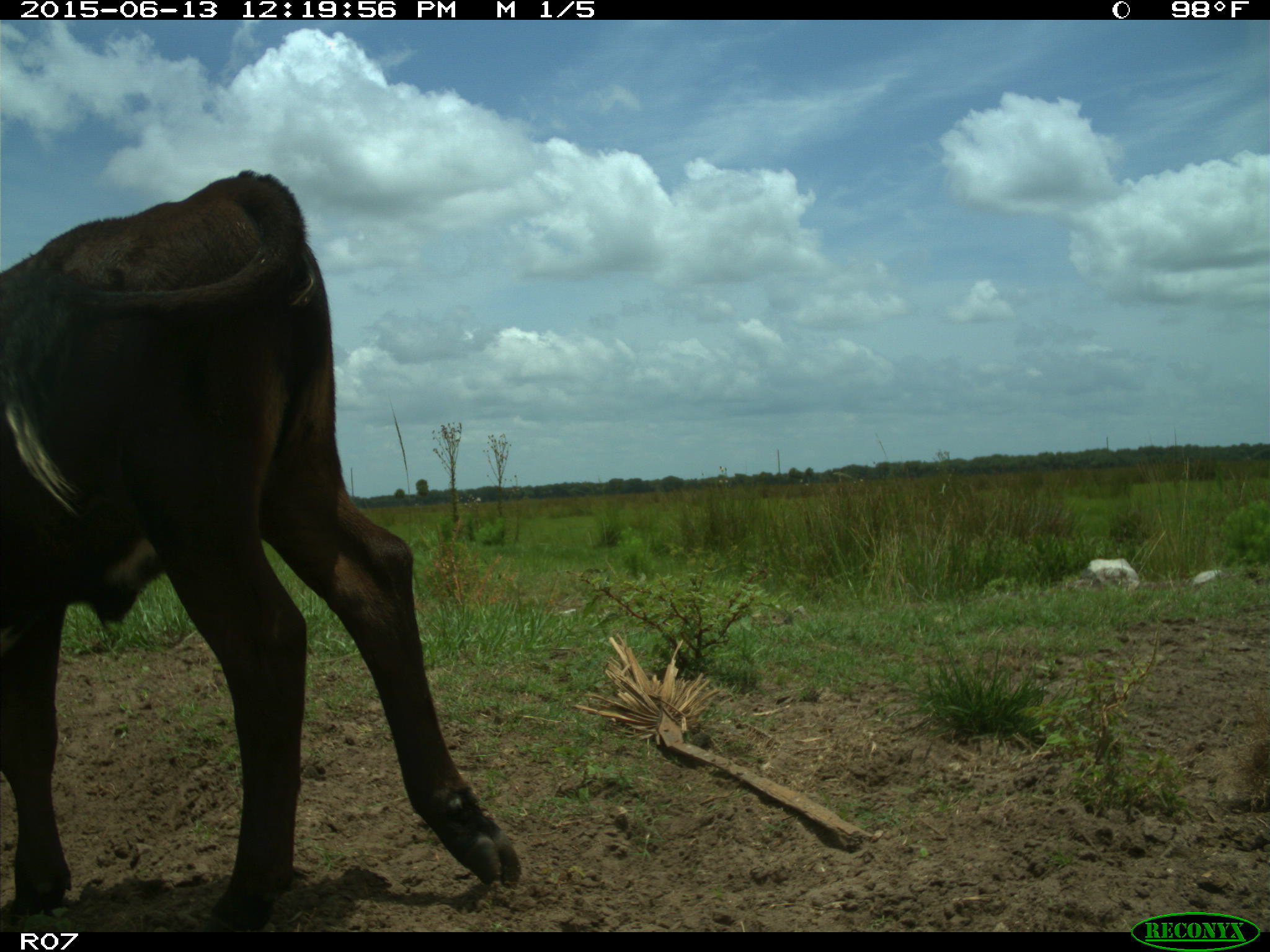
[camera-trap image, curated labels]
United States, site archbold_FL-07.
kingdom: Animalia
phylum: Chordata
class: Mammalia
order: Artiodactyla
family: Bovidae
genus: Bos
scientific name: Bos taurus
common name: domestic cow